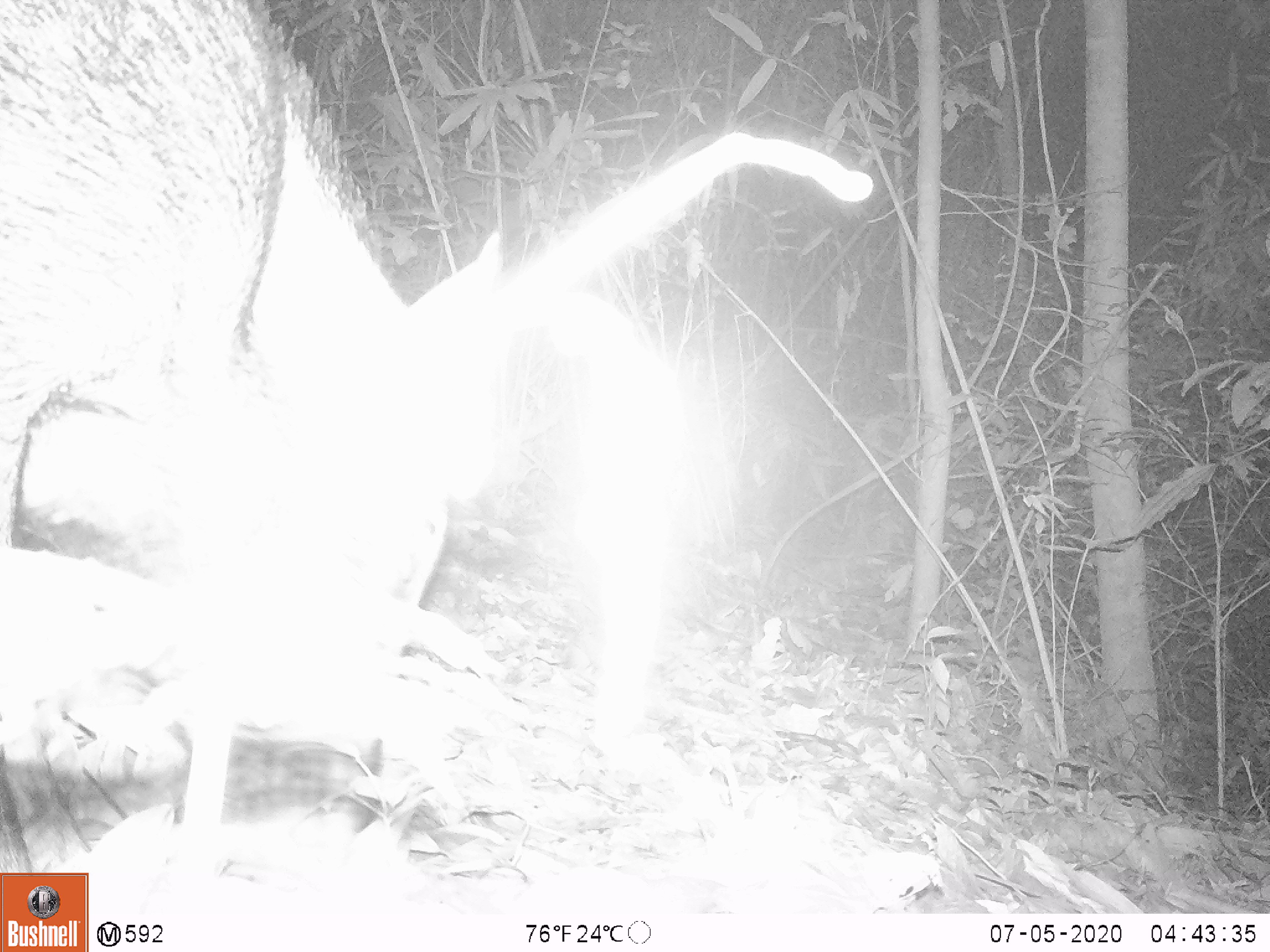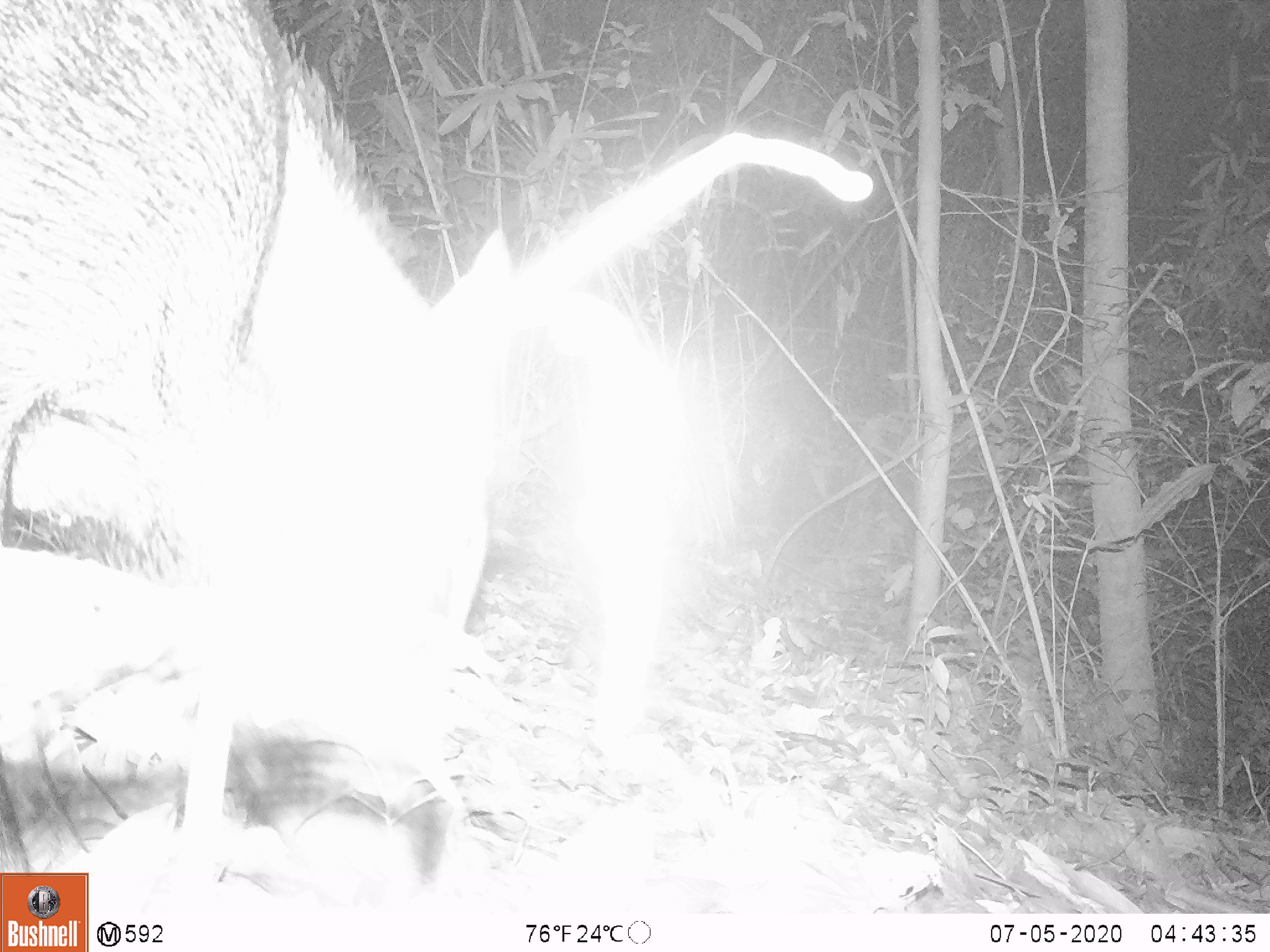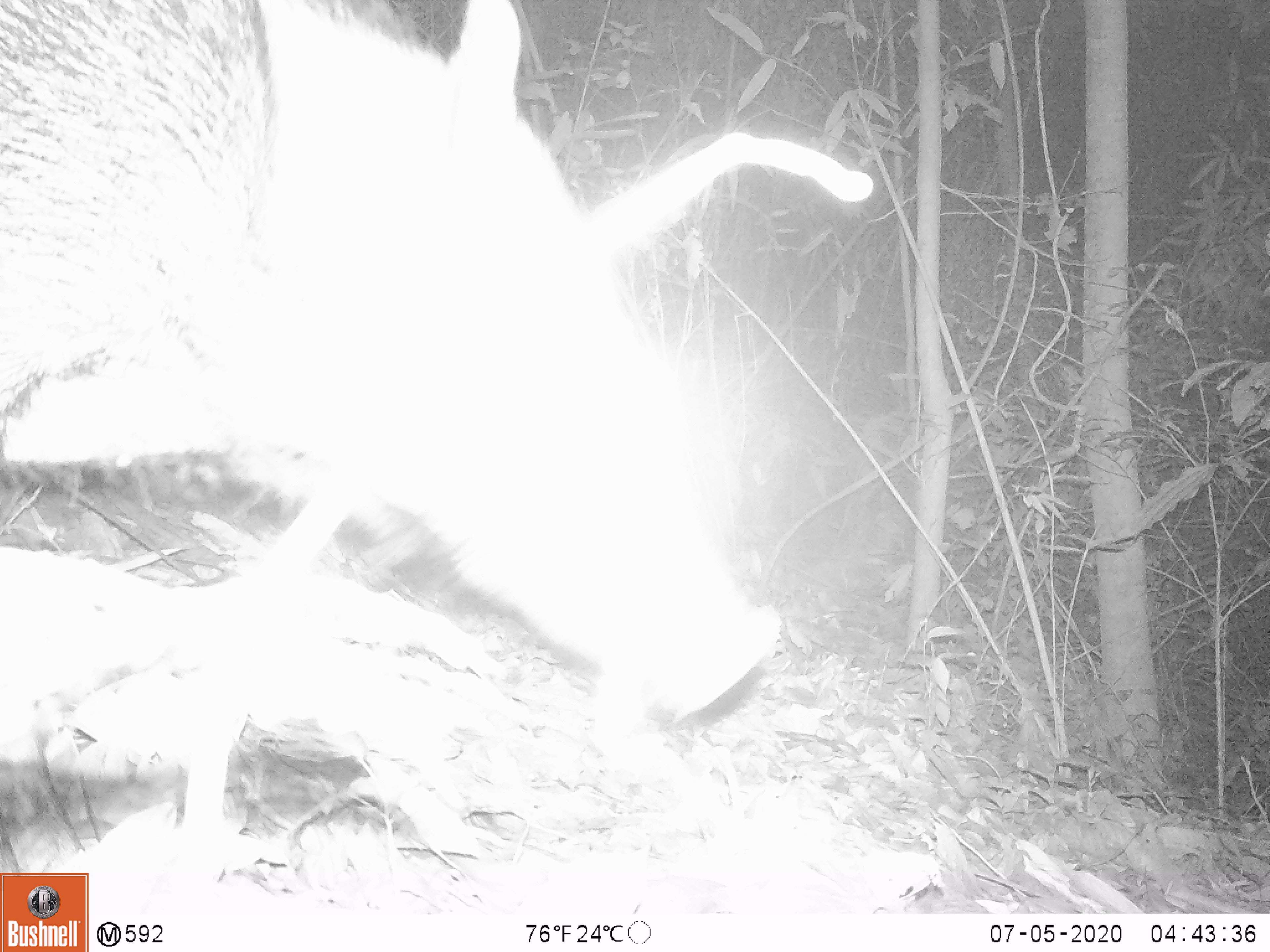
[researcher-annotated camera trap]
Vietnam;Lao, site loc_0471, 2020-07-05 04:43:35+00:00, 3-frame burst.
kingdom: Animalia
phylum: Chordata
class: Mammalia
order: Artiodactyla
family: Suidae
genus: Sus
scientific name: Sus scrofa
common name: eurasian wild pig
Eurasian wild pig (Sus scrofa). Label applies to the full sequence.